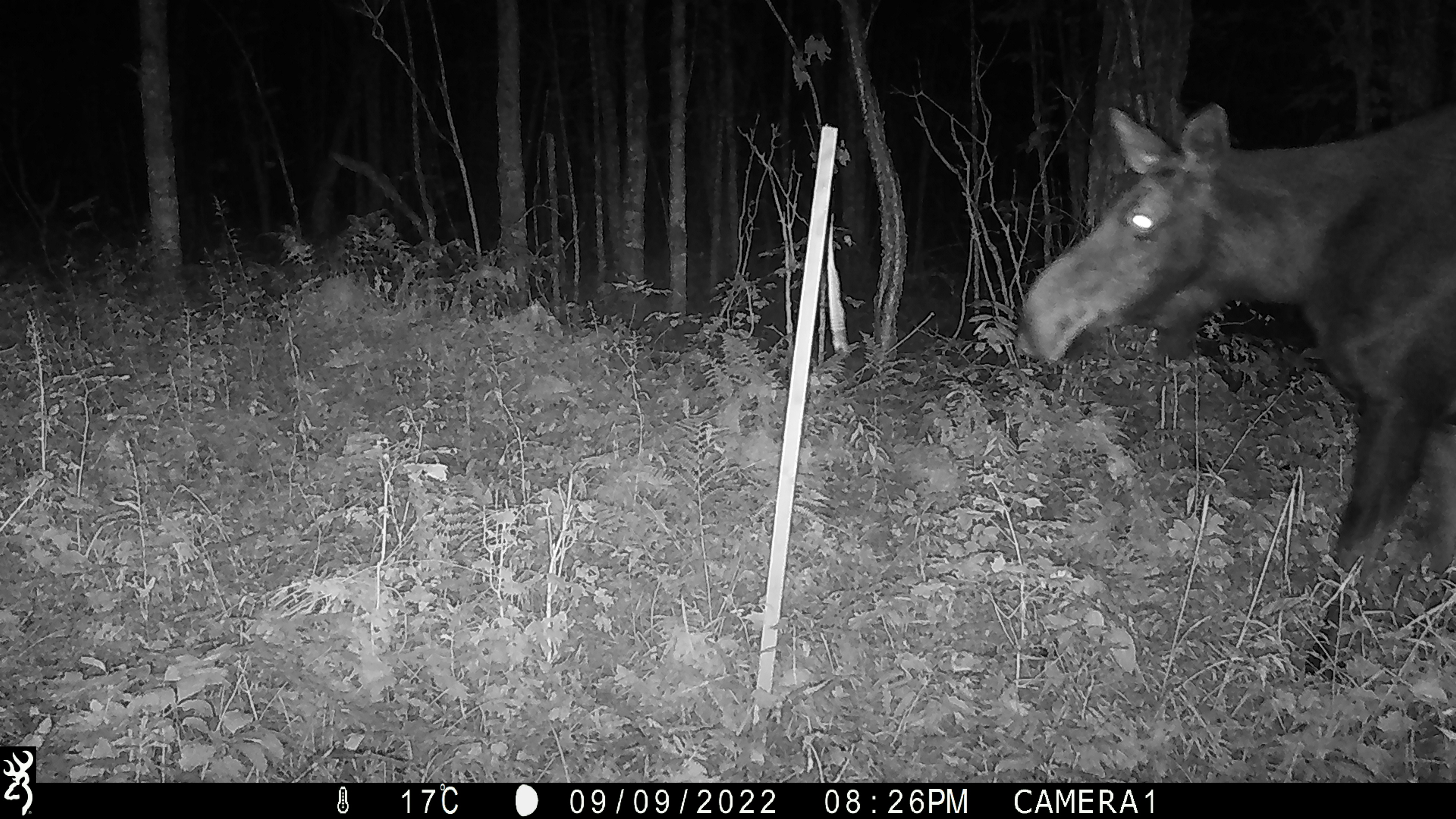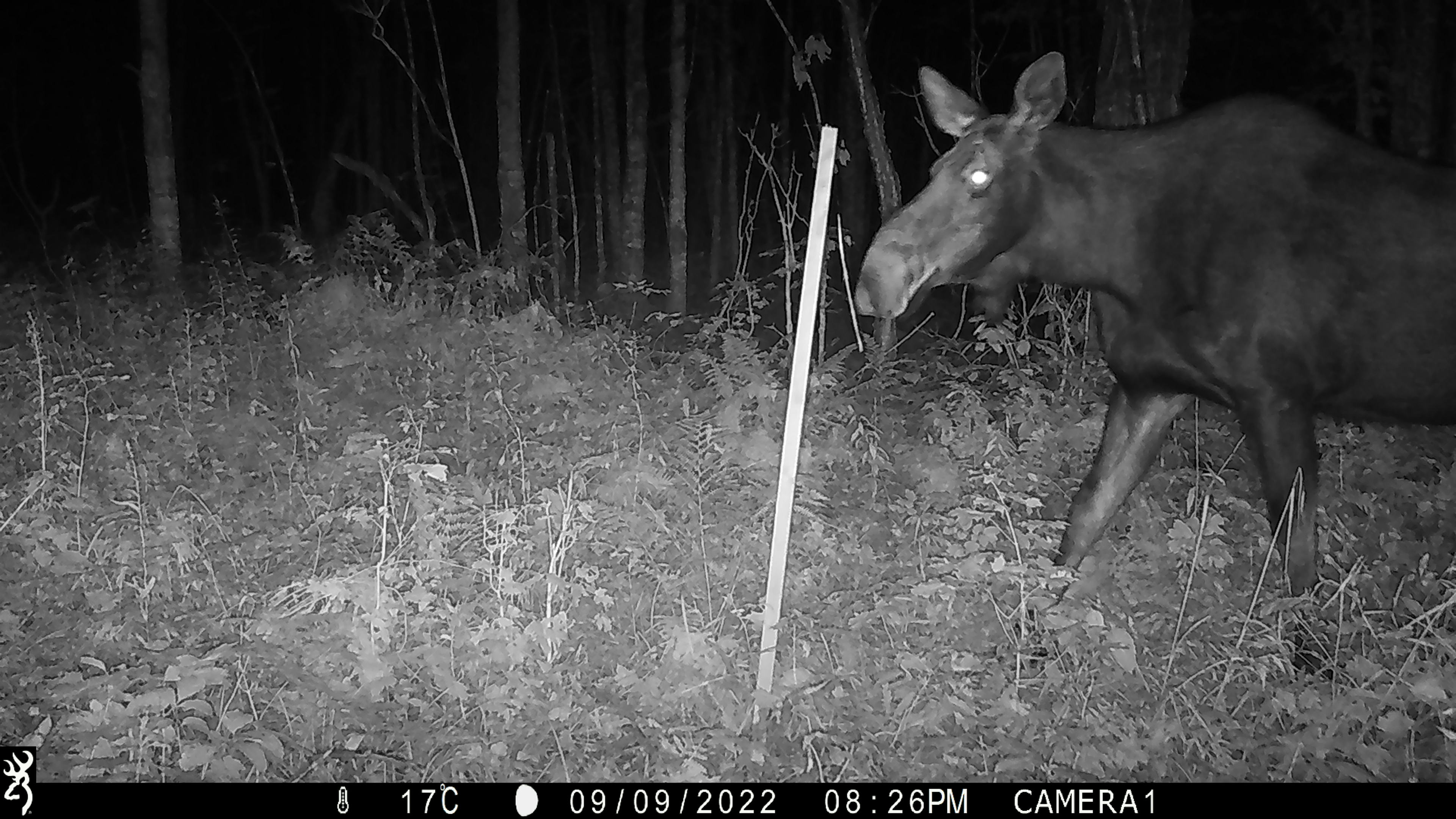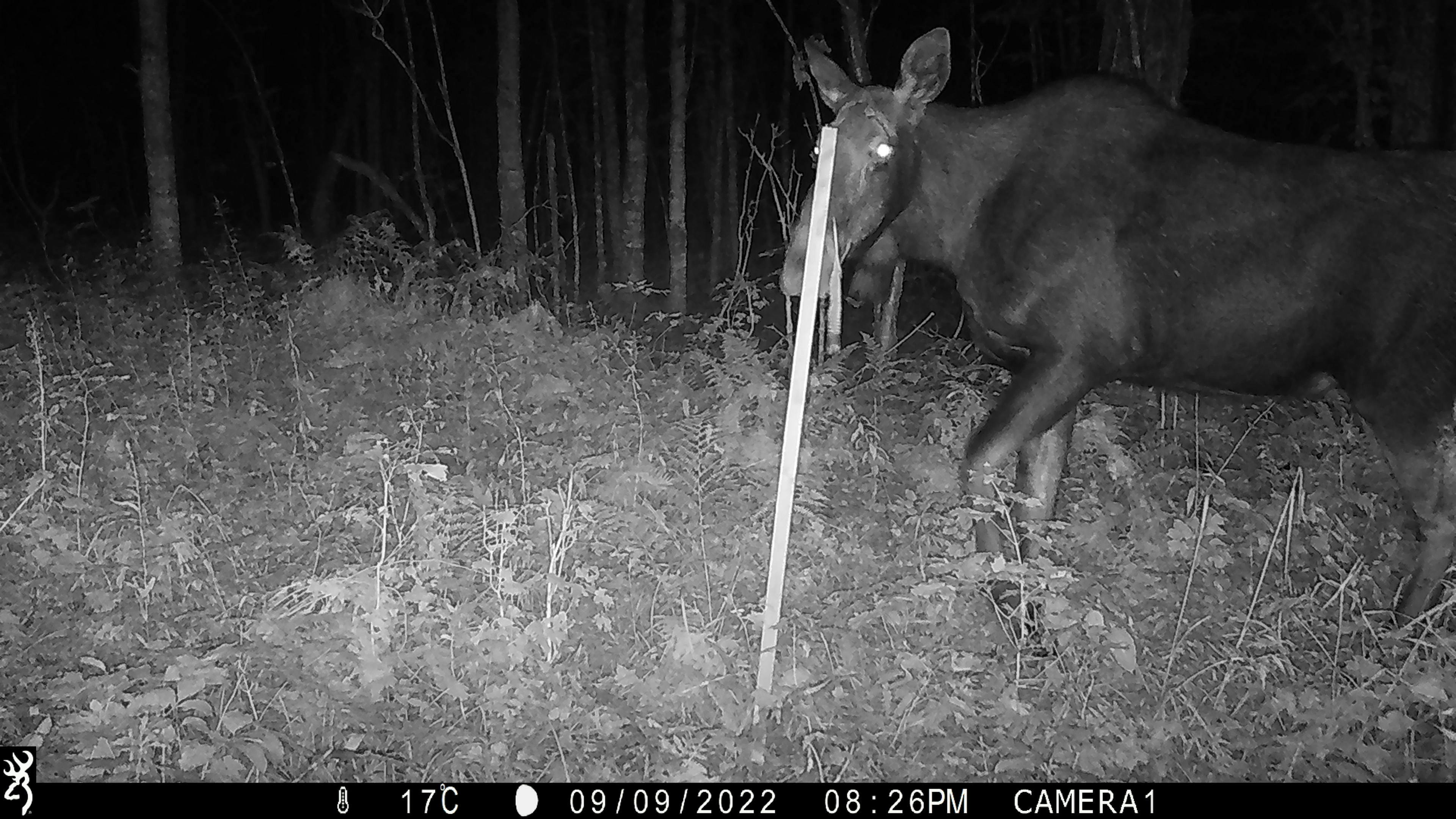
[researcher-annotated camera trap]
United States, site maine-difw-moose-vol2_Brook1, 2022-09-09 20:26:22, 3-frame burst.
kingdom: Animalia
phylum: Chordata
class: Mammalia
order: Artiodactyla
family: Cervidae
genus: Alces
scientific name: Alces alces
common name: moose